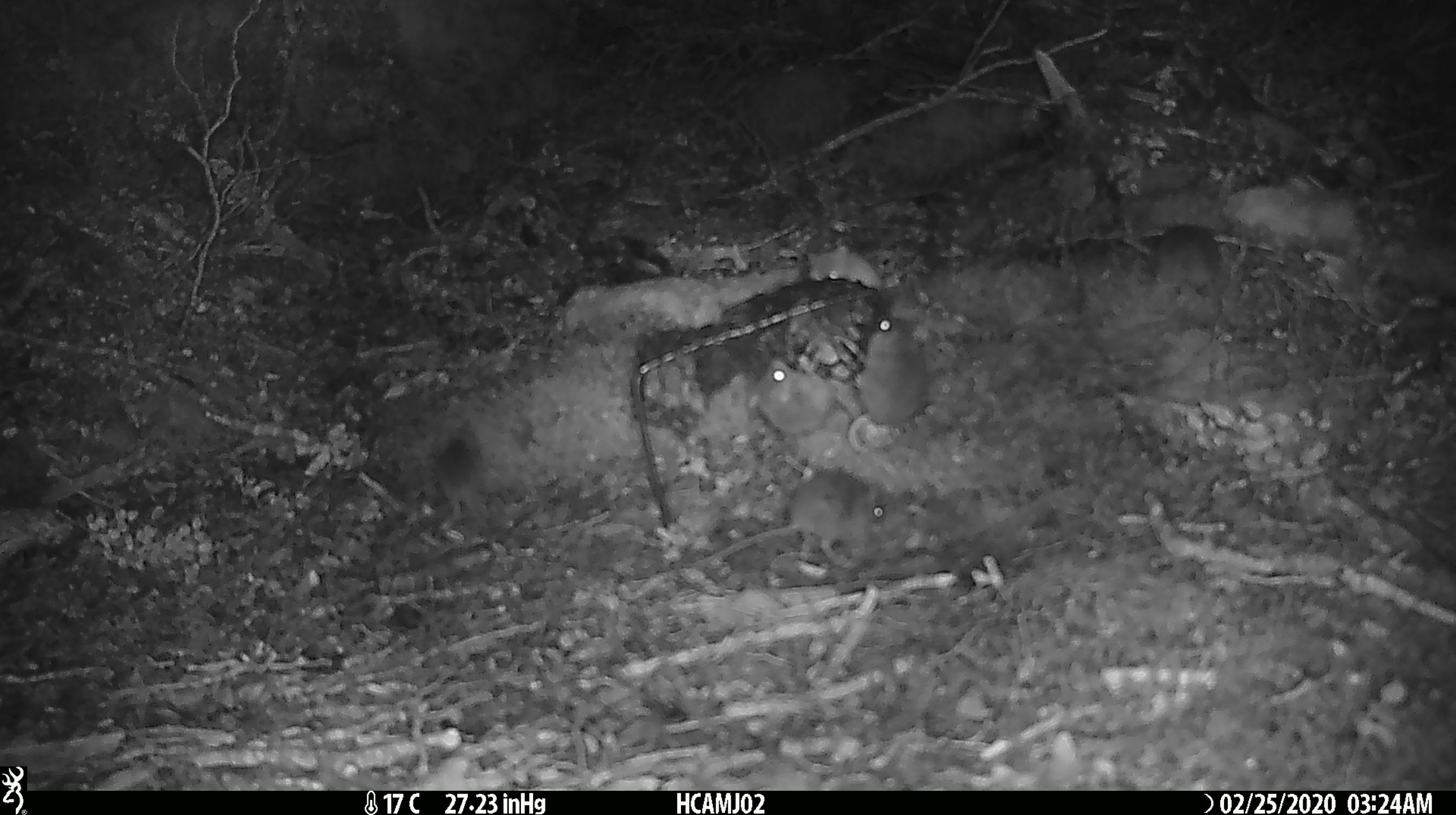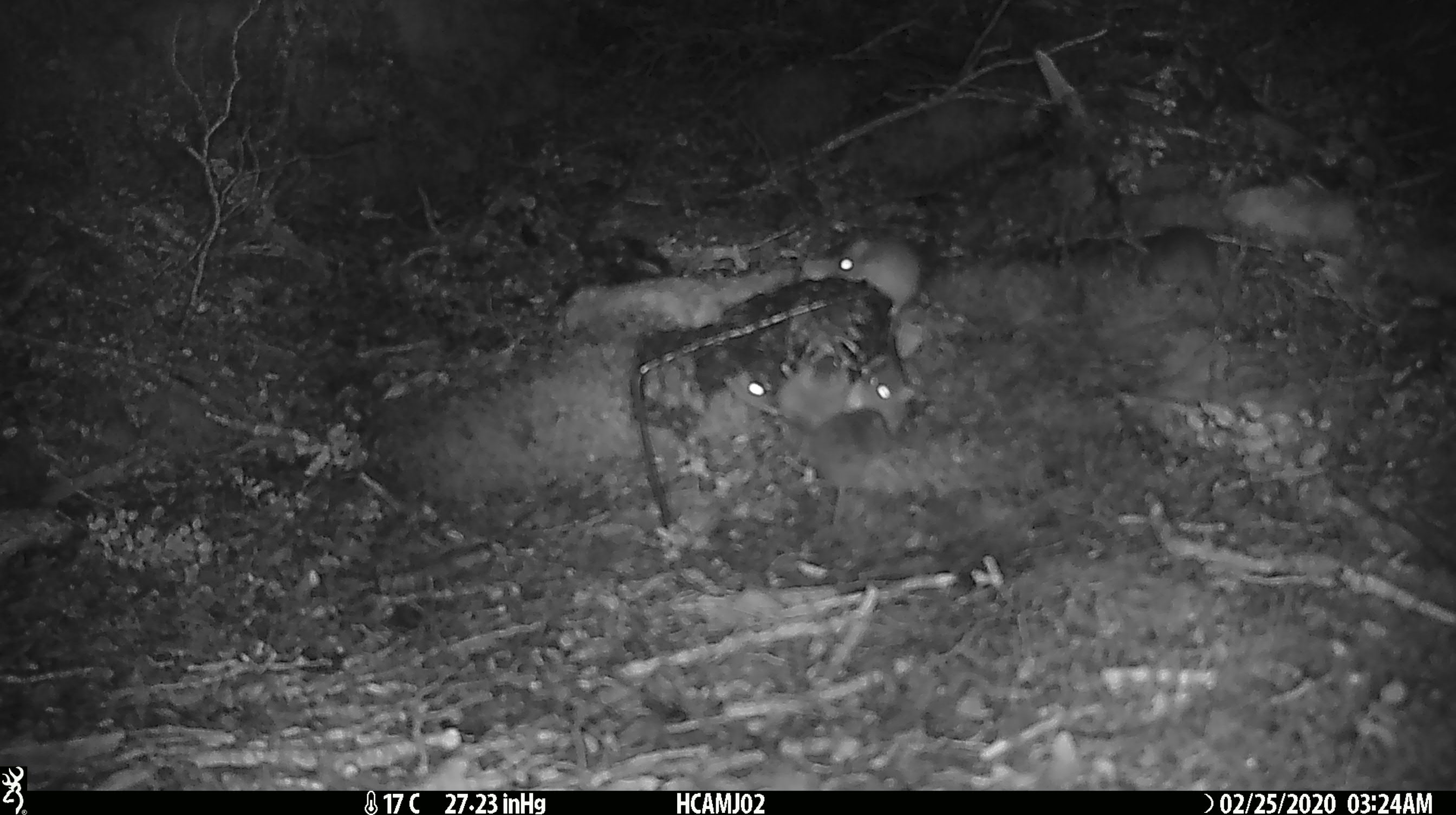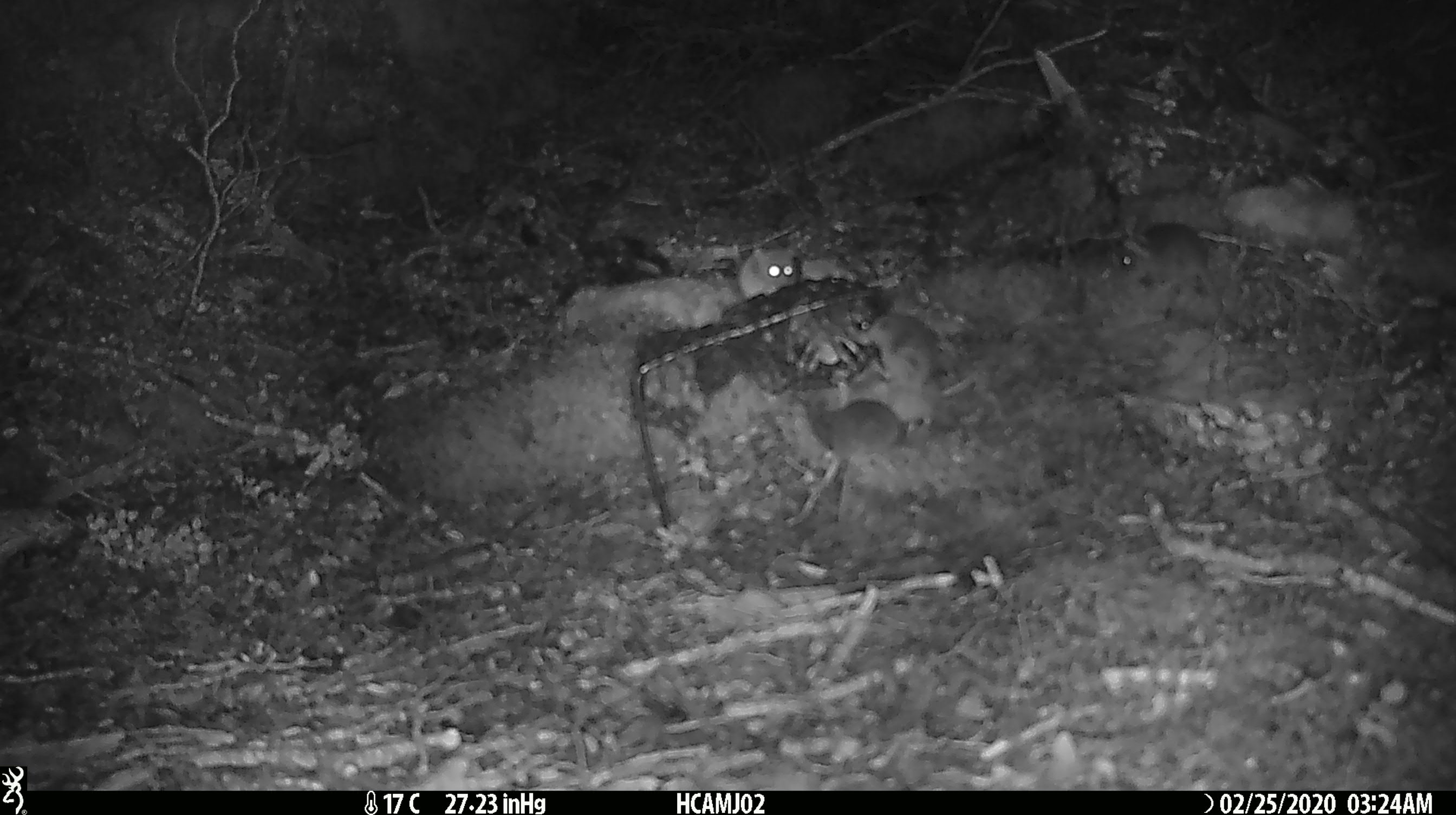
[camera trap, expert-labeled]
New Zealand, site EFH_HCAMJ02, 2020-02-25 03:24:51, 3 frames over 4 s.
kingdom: Animalia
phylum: Chordata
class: Mammalia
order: Rodentia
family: Muridae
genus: Mus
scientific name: Mus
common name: mouse